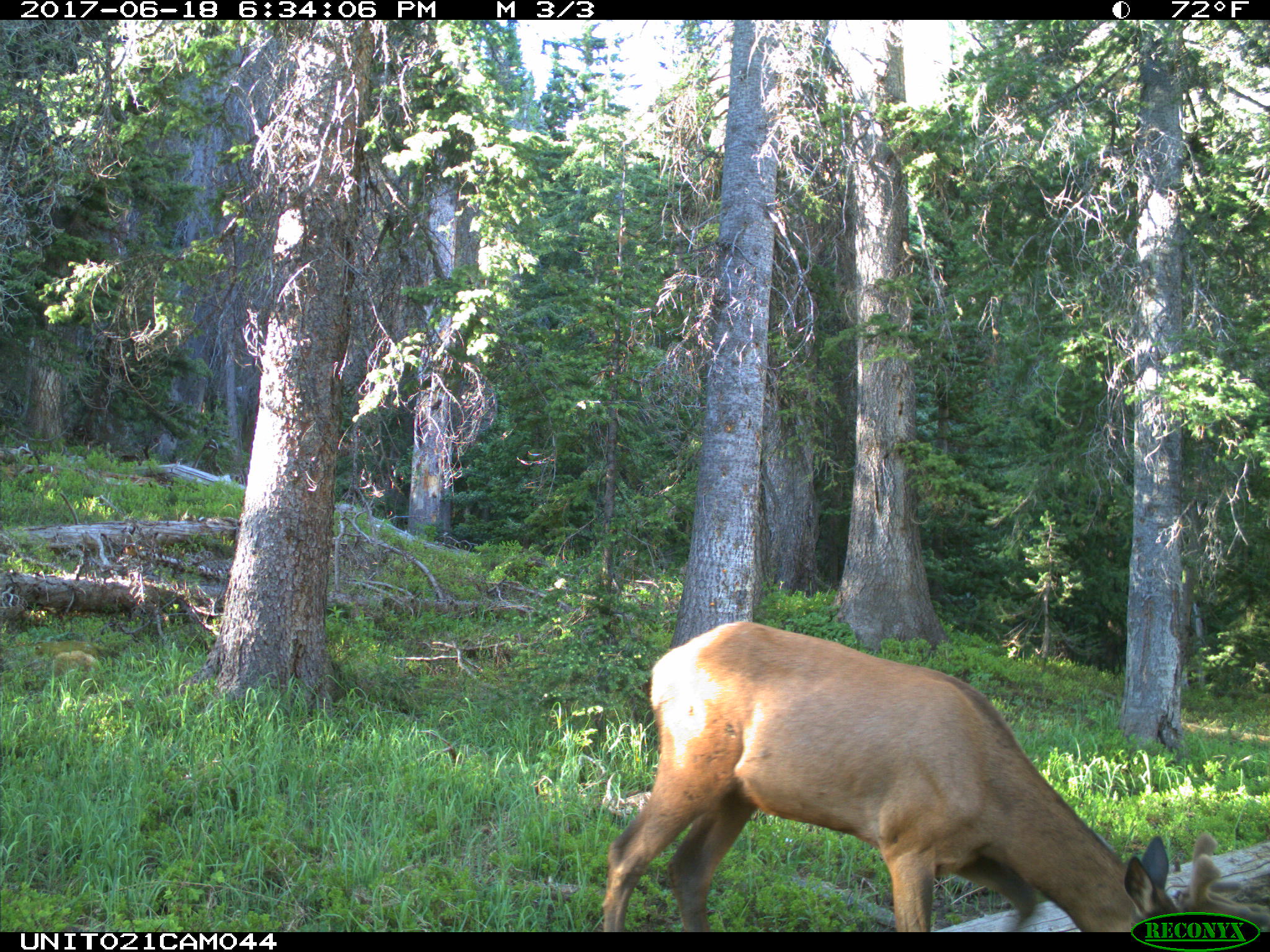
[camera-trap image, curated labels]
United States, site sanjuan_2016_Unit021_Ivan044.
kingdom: Animalia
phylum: Chordata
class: Mammalia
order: Artiodactyla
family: Cervidae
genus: Cervus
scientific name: Cervus elaphus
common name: red deer